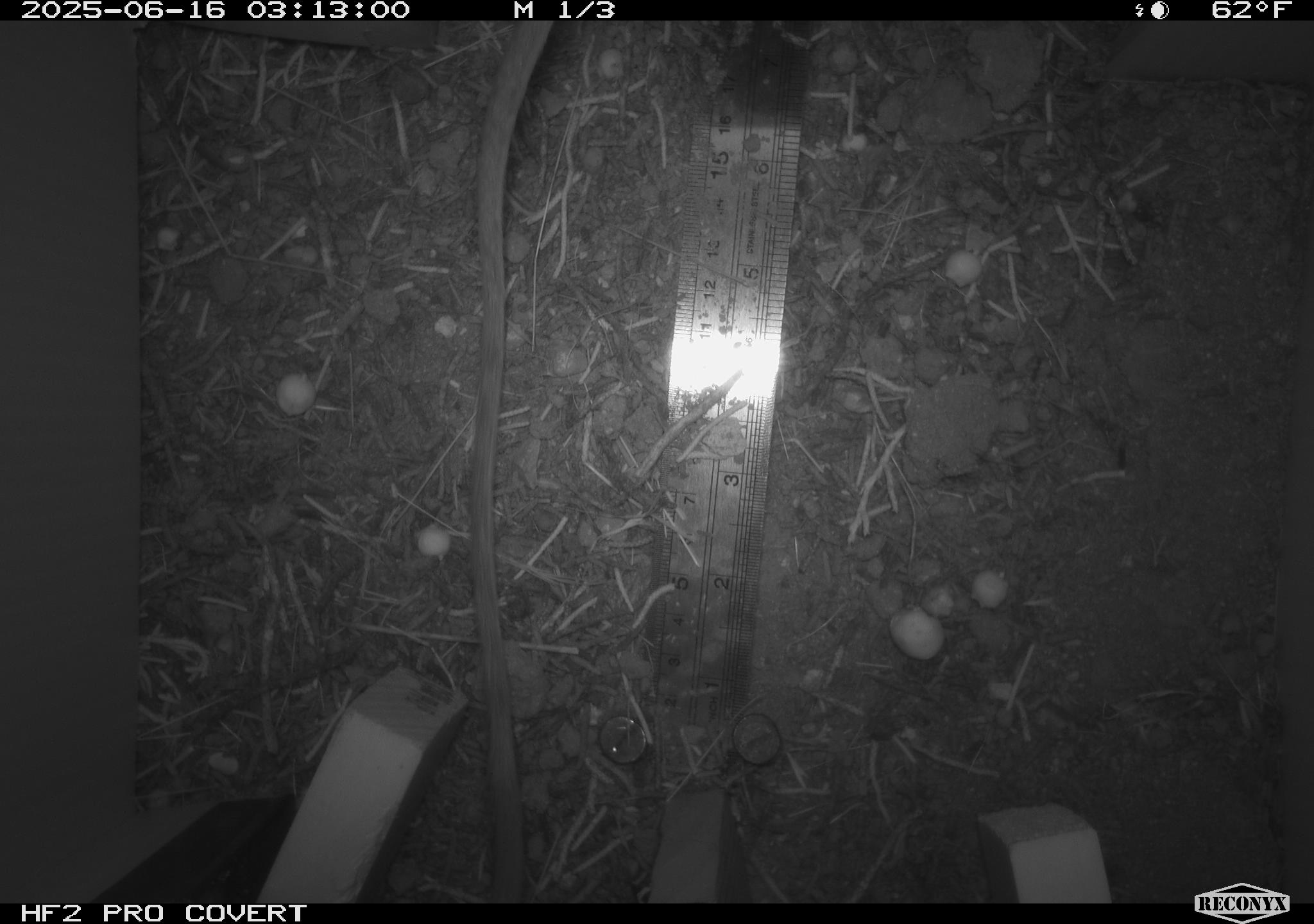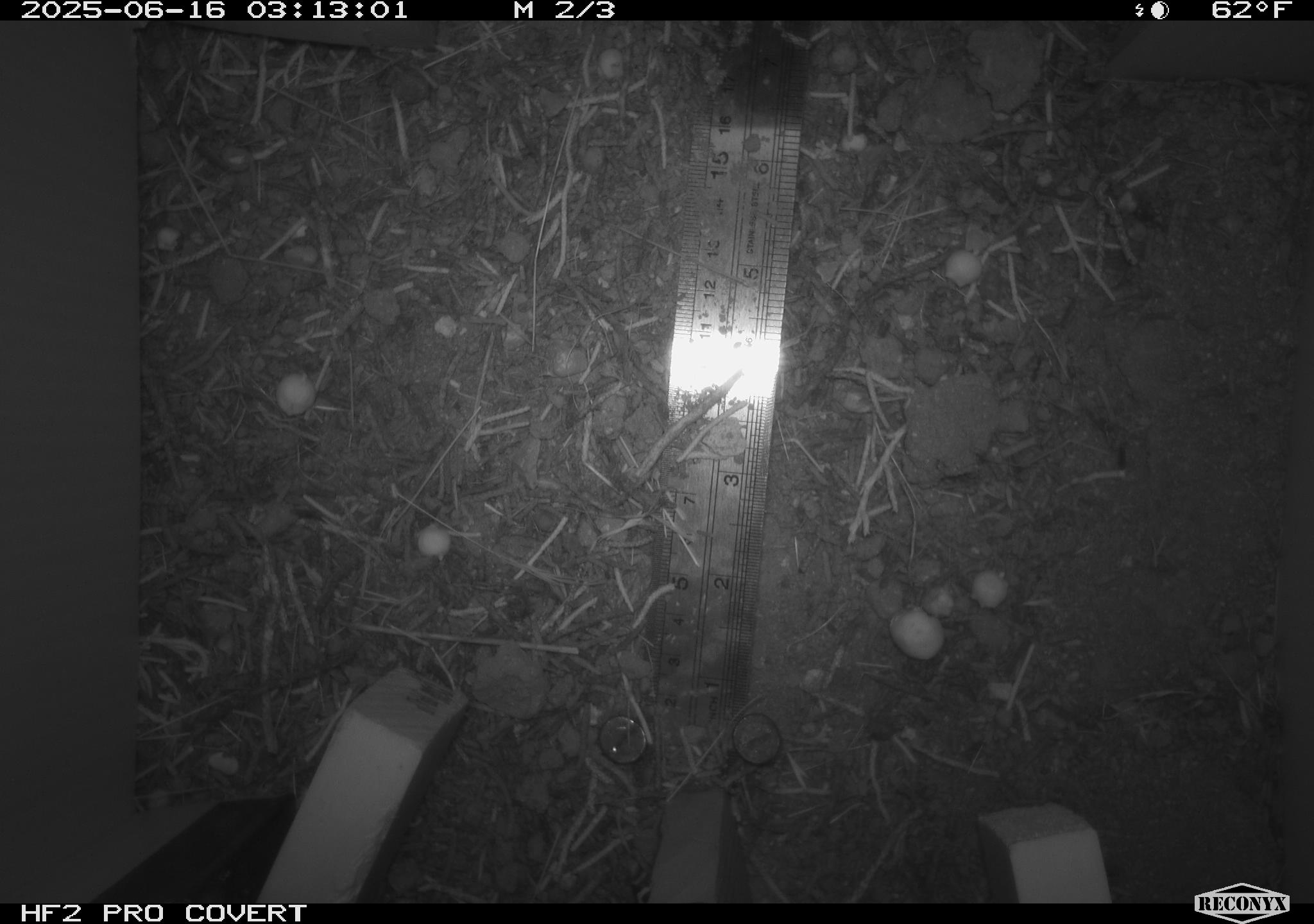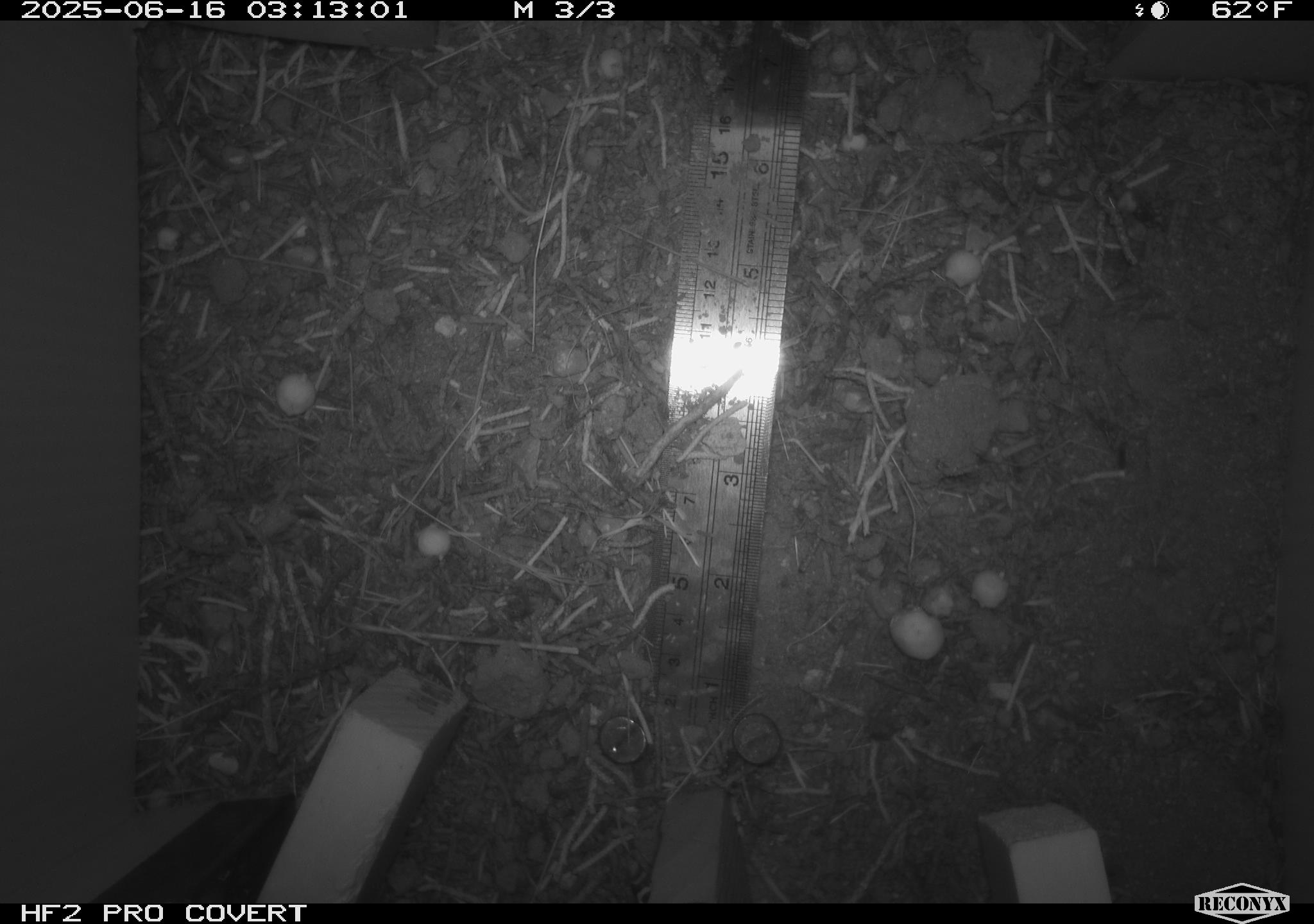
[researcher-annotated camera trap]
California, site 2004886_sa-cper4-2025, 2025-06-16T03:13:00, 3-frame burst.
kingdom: Animalia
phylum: Chordata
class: Mammalia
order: Rodentia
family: Heteromyidae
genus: Dipodomys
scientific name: Dipodomys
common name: kangaroo rats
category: dipodomys species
Dipodomys species (kangaroo rats) (Dipodomys).